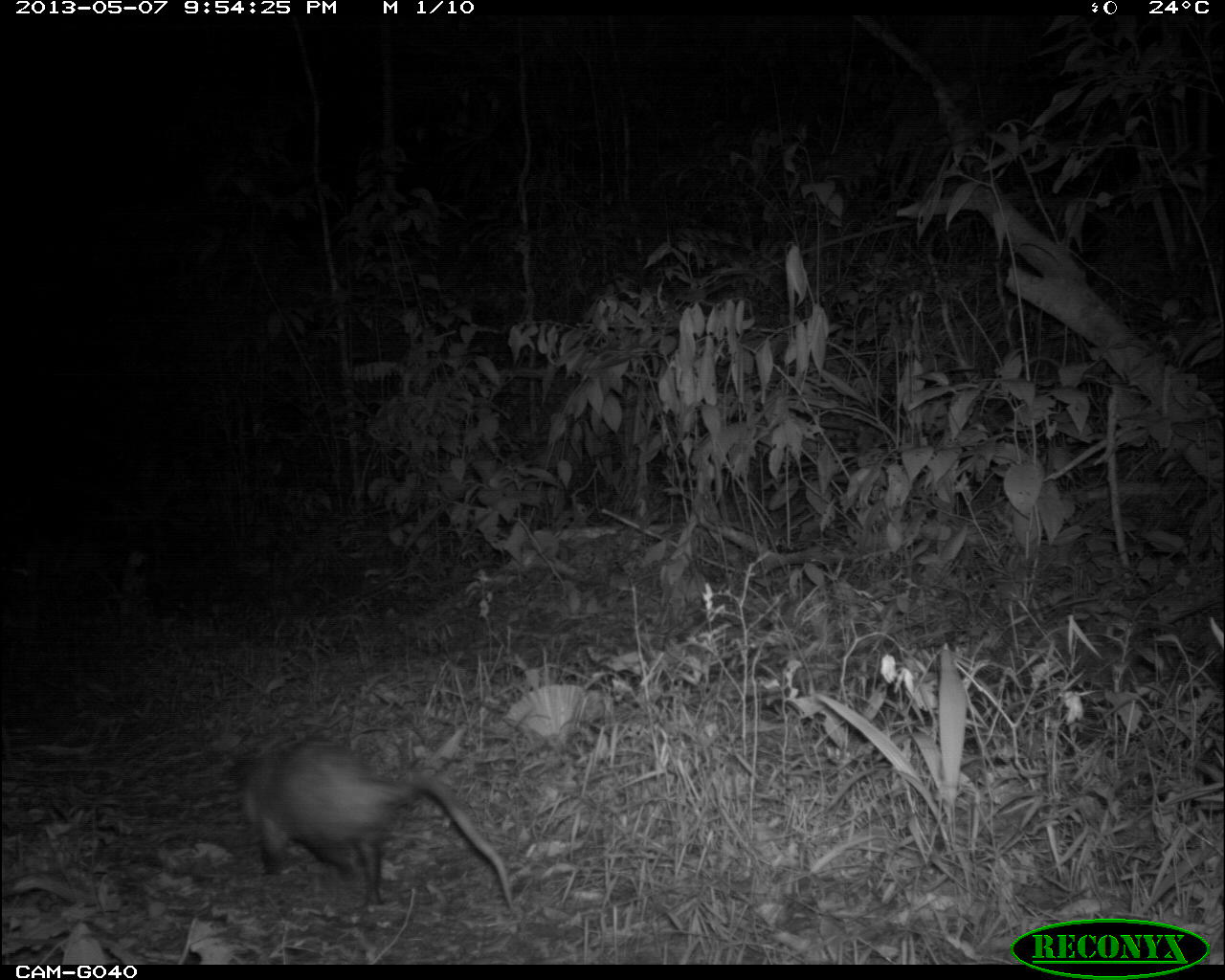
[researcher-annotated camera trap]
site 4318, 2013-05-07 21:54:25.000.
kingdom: Animalia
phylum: Chordata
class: Mammalia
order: Didelphimorphia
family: Didelphidae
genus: Didelphis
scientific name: Didelphis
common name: american opossums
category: didelphis sp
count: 1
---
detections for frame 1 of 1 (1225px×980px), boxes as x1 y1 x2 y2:
didelphis sp: 217 742 516 912